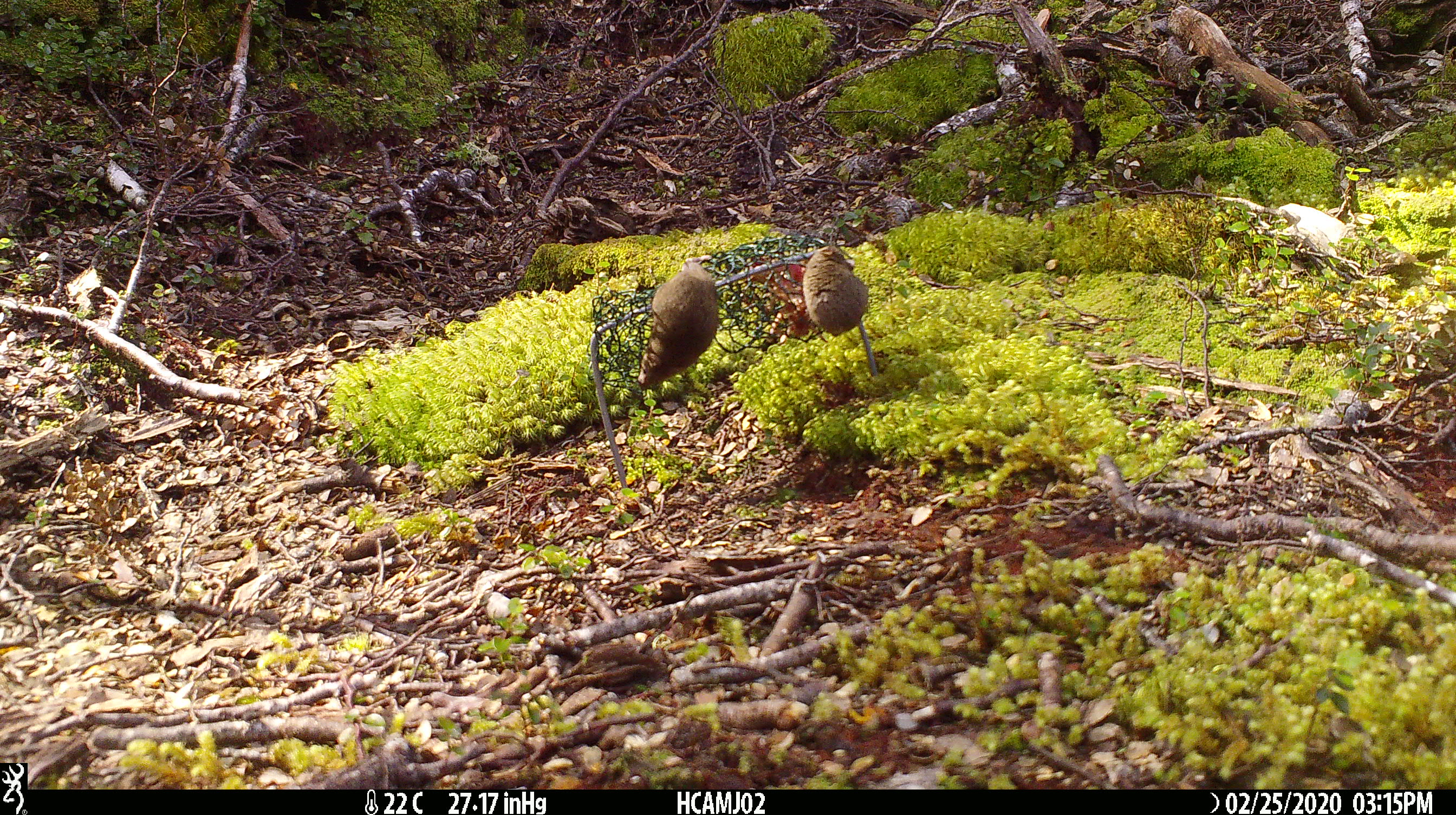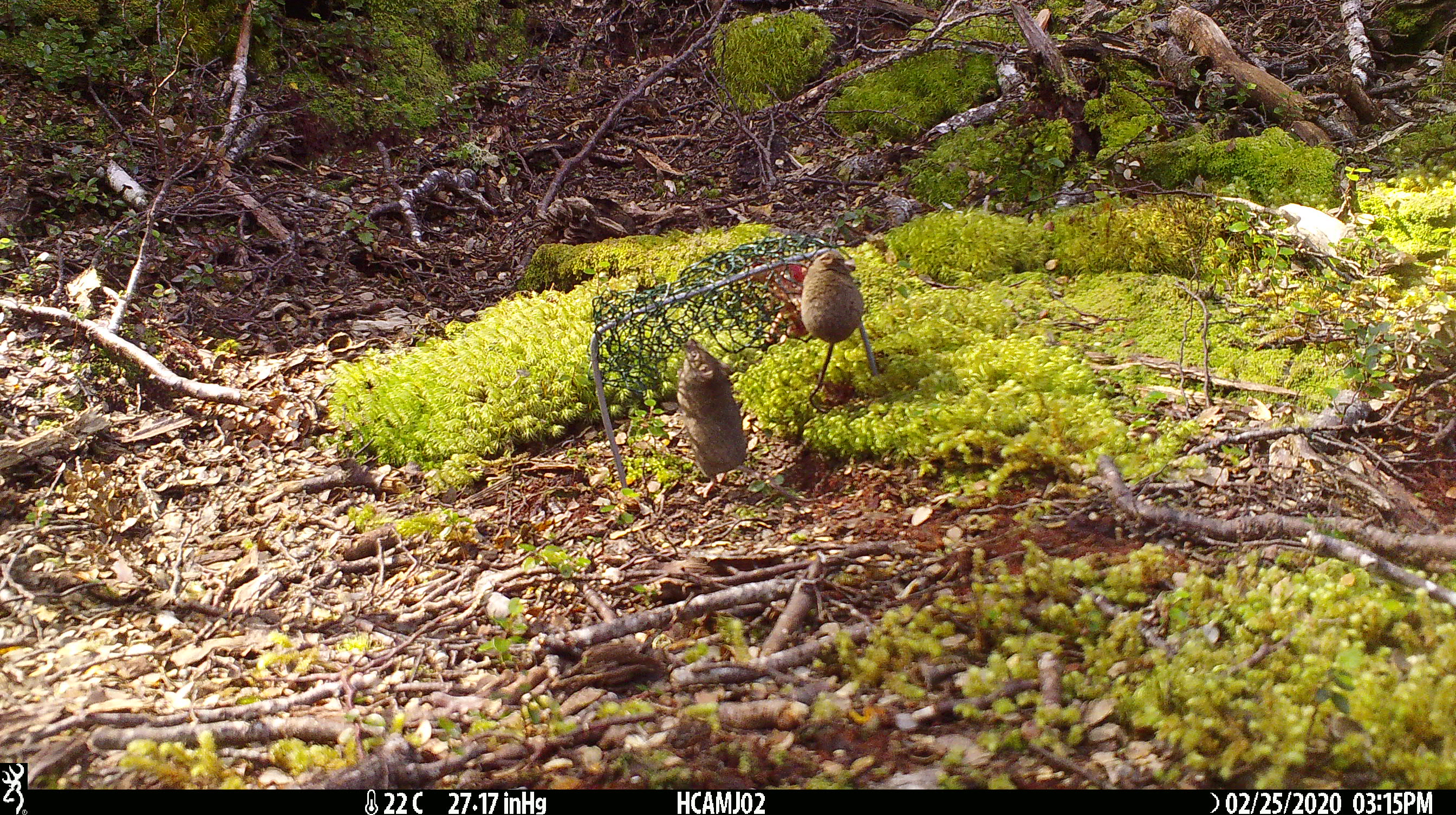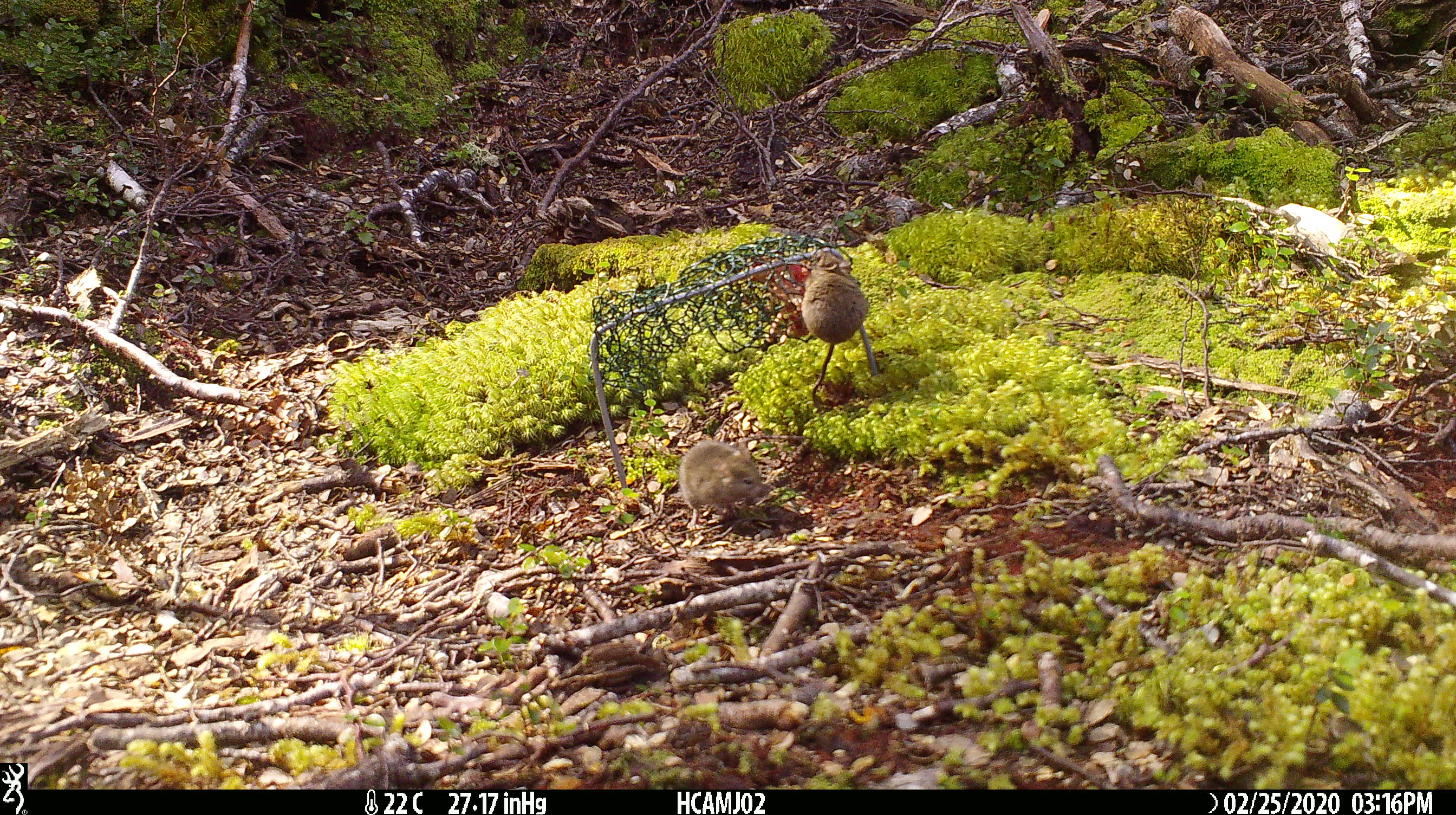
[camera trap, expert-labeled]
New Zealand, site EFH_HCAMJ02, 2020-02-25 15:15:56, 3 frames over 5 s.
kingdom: Animalia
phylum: Chordata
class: Mammalia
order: Rodentia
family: Muridae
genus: Mus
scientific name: Mus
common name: mouse